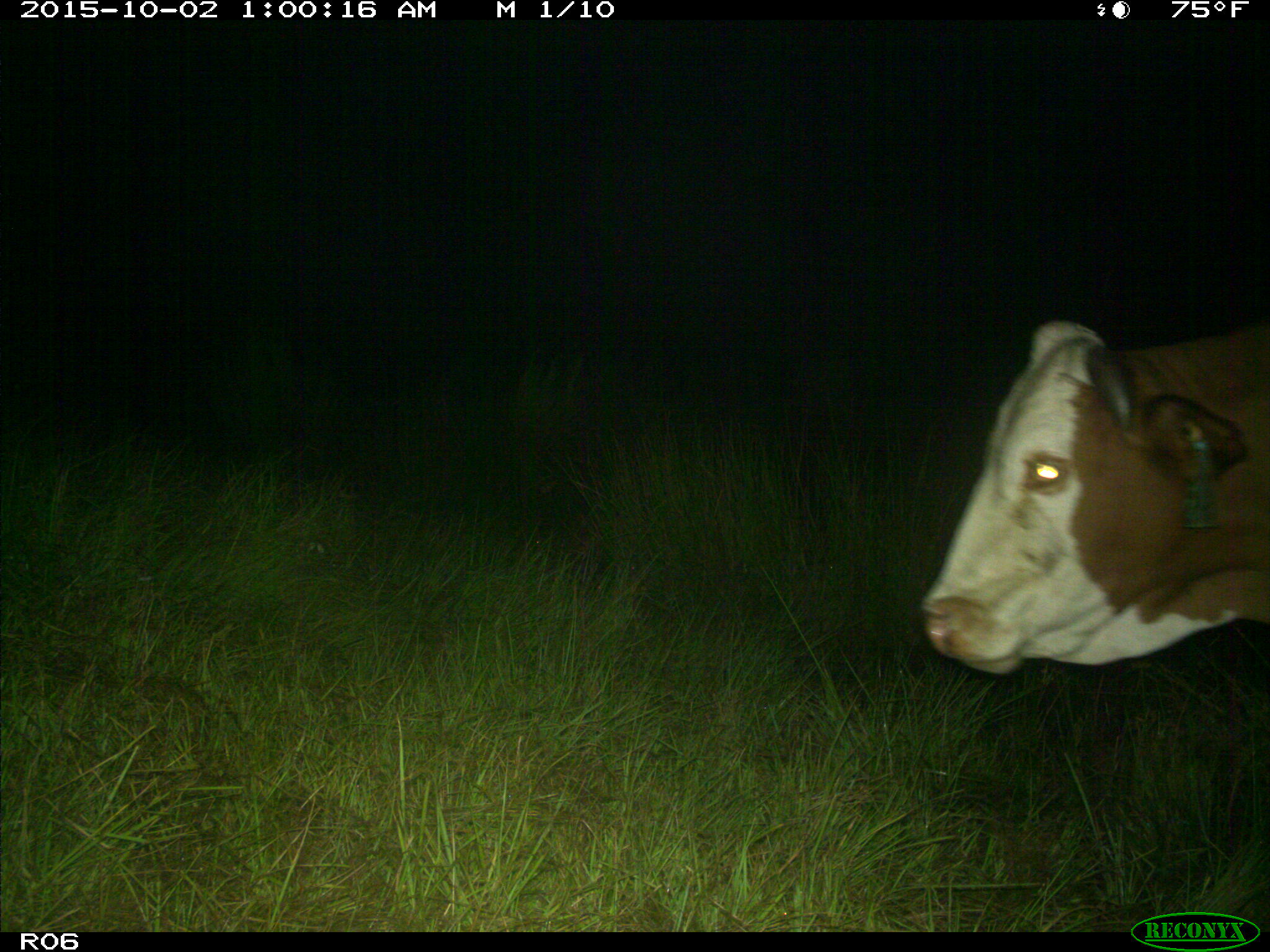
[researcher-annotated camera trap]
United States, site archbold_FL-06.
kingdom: Animalia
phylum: Chordata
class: Mammalia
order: Artiodactyla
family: Bovidae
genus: Bos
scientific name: Bos taurus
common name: domestic cow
Bos taurus (domestic cow).